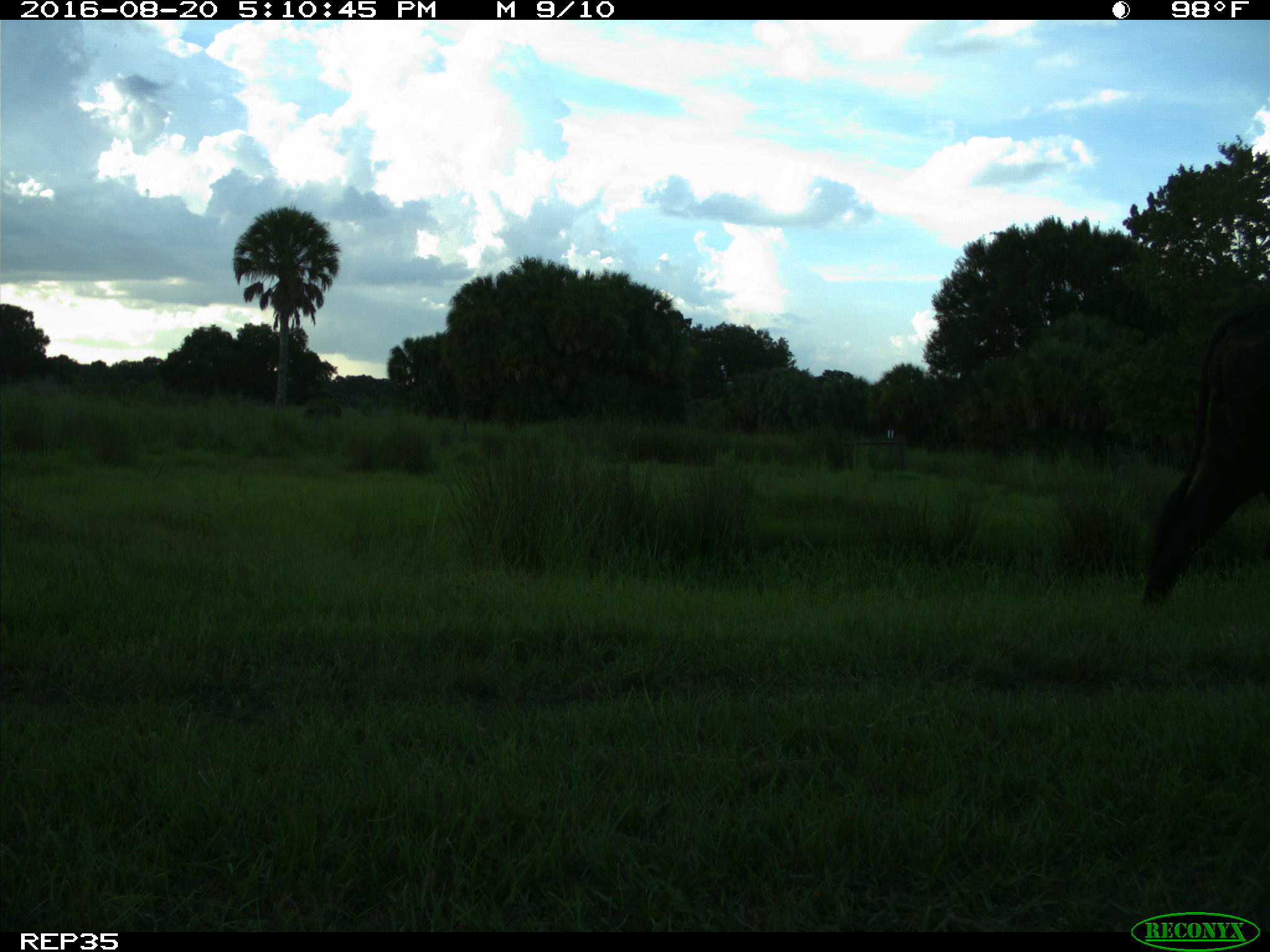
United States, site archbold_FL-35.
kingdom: Animalia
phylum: Chordata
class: Mammalia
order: Artiodactyla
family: Bovidae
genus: Bos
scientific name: Bos taurus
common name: domestic cow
Bos taurus (domestic cow).